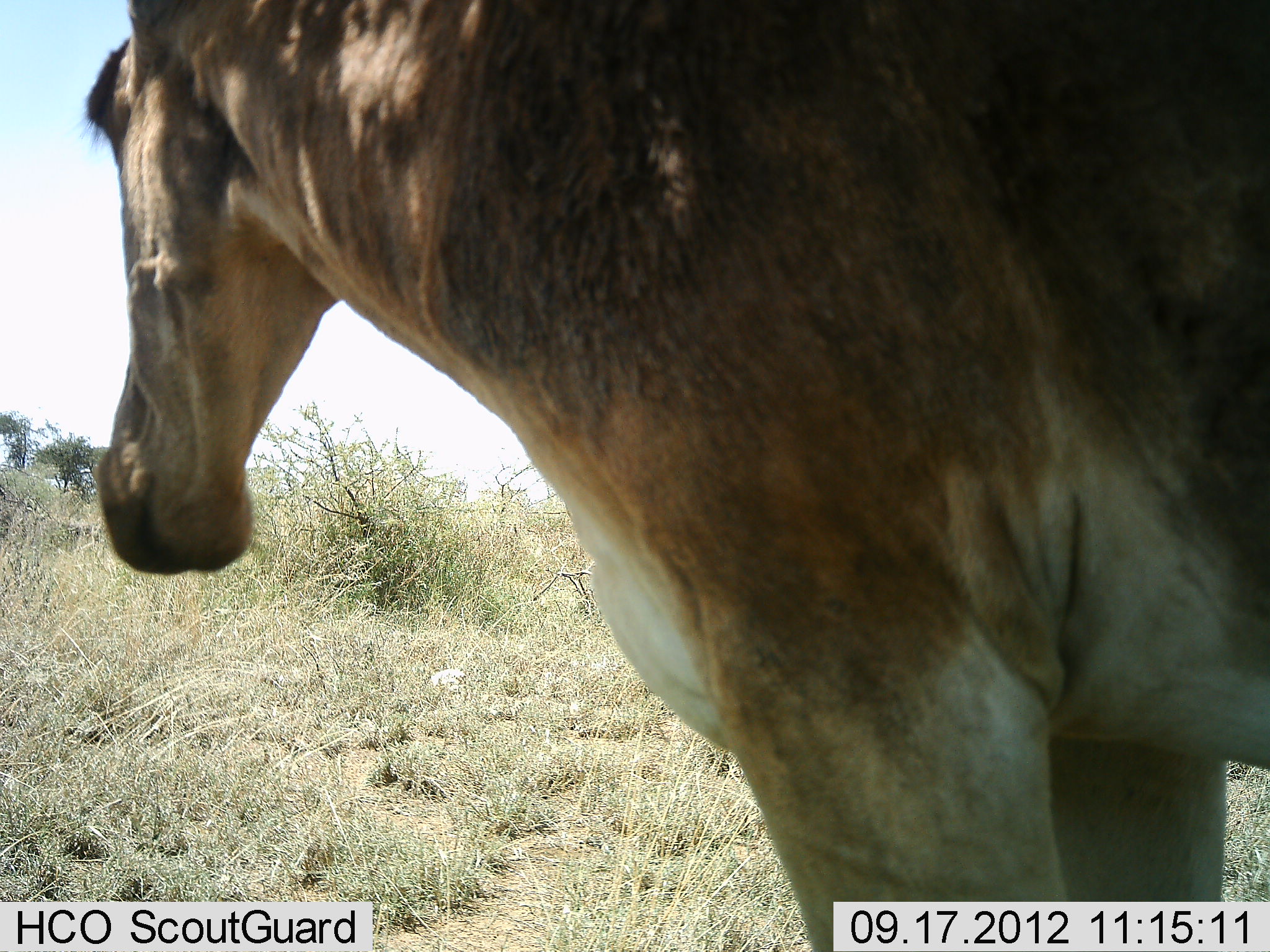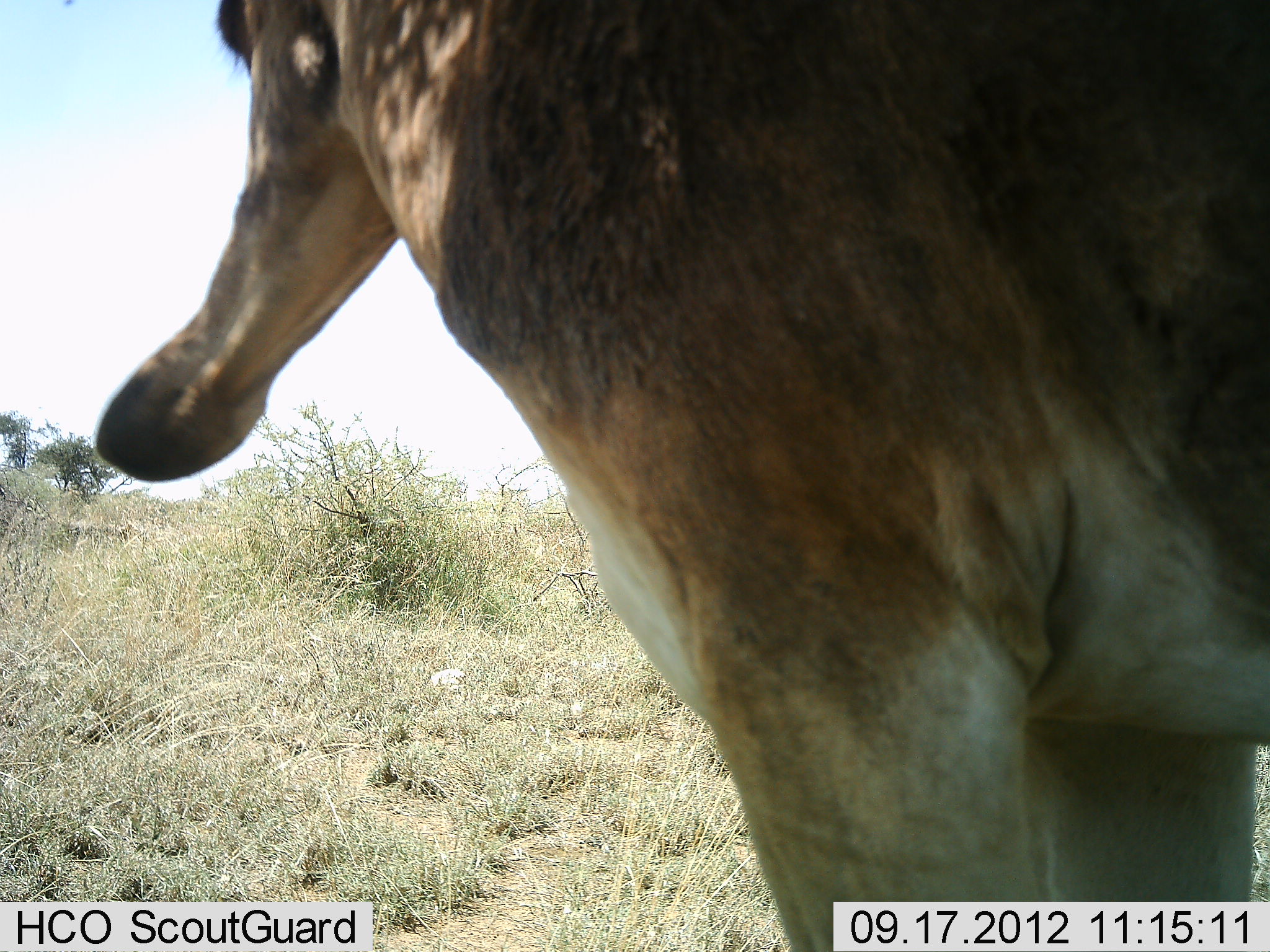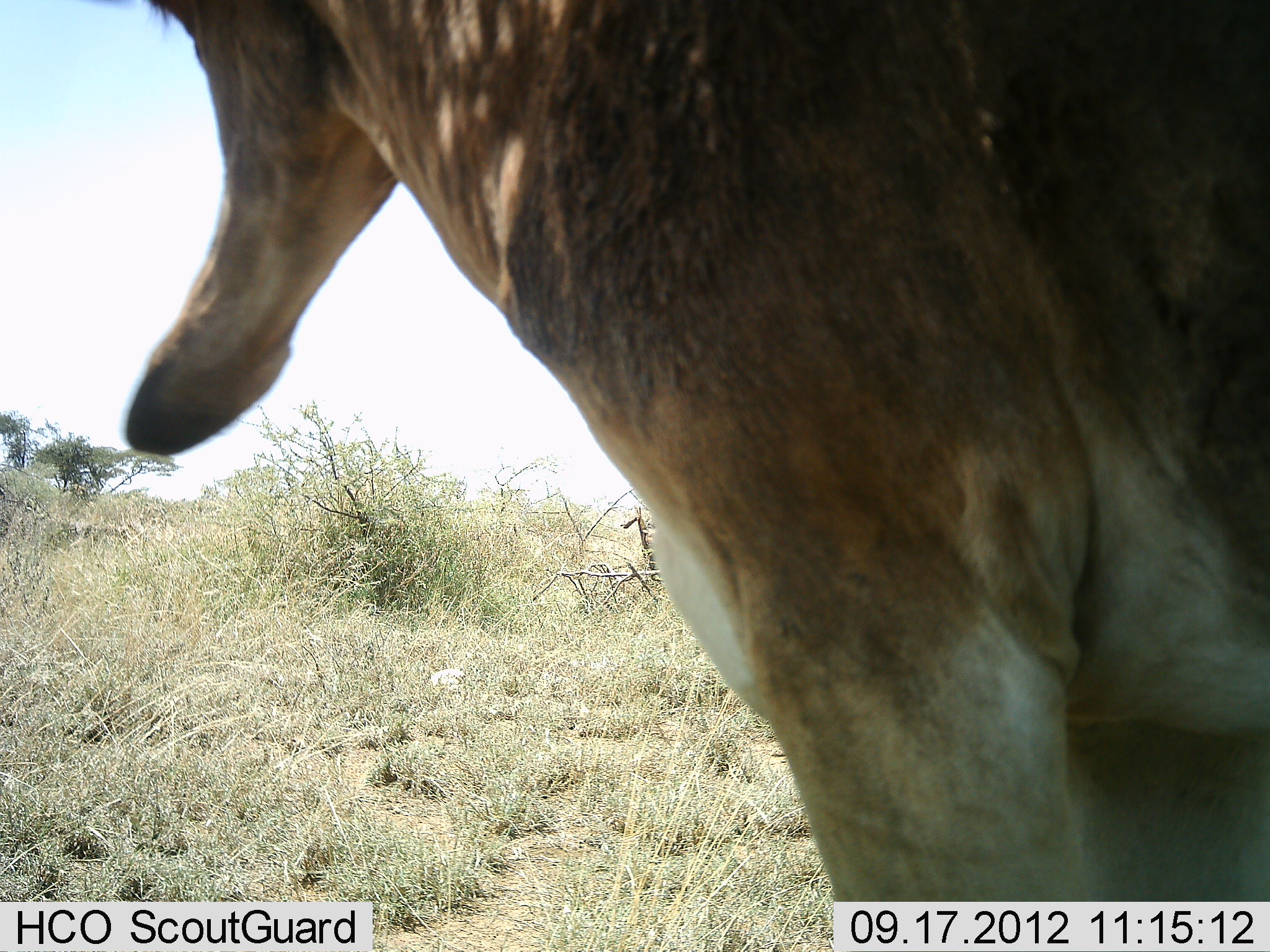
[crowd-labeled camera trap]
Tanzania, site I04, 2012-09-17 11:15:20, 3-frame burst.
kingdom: Animalia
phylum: Chordata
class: Mammalia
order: Artiodactyla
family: Bovidae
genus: Alcelaphus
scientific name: Alcelaphus buselaphus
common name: hartebeest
Hartebeest (Alcelaphus buselaphus), count 1. Behavior (volunteer vote fractions): standing 100%, resting 0%, moving 0%, interacting 0%. Young present (vote fraction): 0%. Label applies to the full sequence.